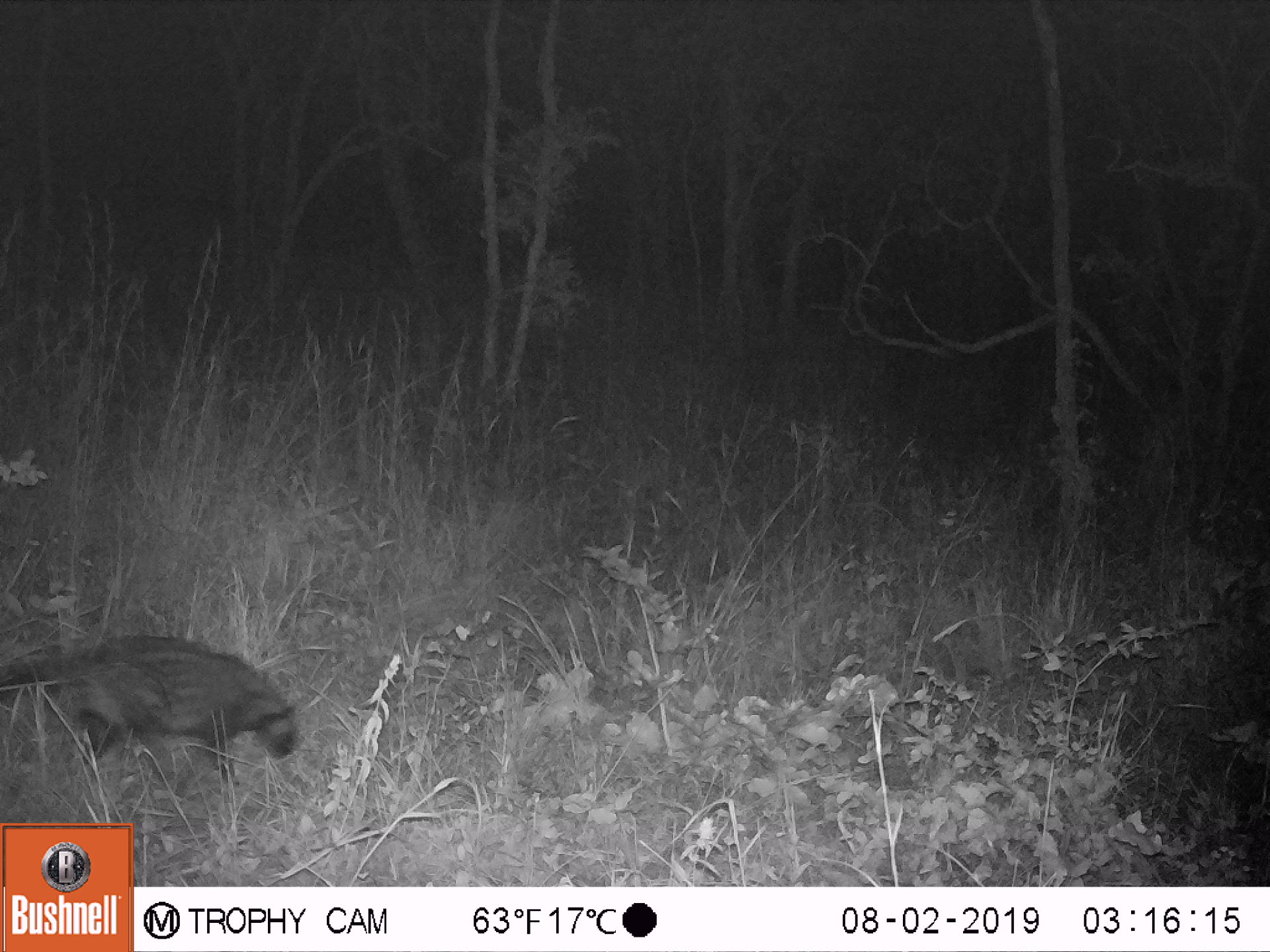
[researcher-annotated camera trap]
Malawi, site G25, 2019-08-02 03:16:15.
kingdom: Animalia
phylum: Chordata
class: Mammalia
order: Carnivora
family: Viverridae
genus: Civettictis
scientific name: Civettictis civetta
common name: african civet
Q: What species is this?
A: African civet (Civettictis civetta).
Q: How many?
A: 1.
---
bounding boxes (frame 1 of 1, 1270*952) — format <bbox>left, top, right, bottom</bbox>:
african civet: <bbox>0, 632, 306, 784</bbox>